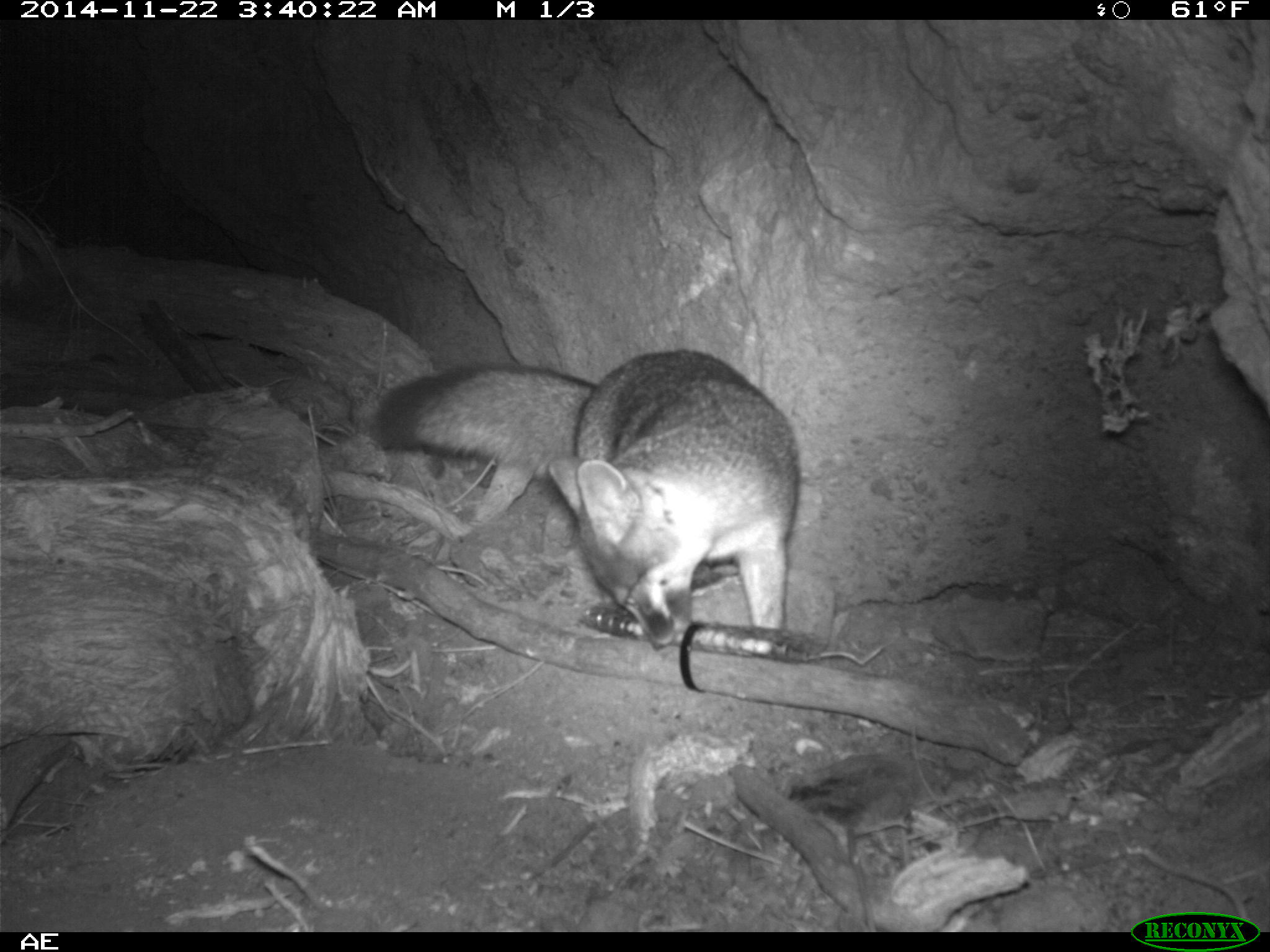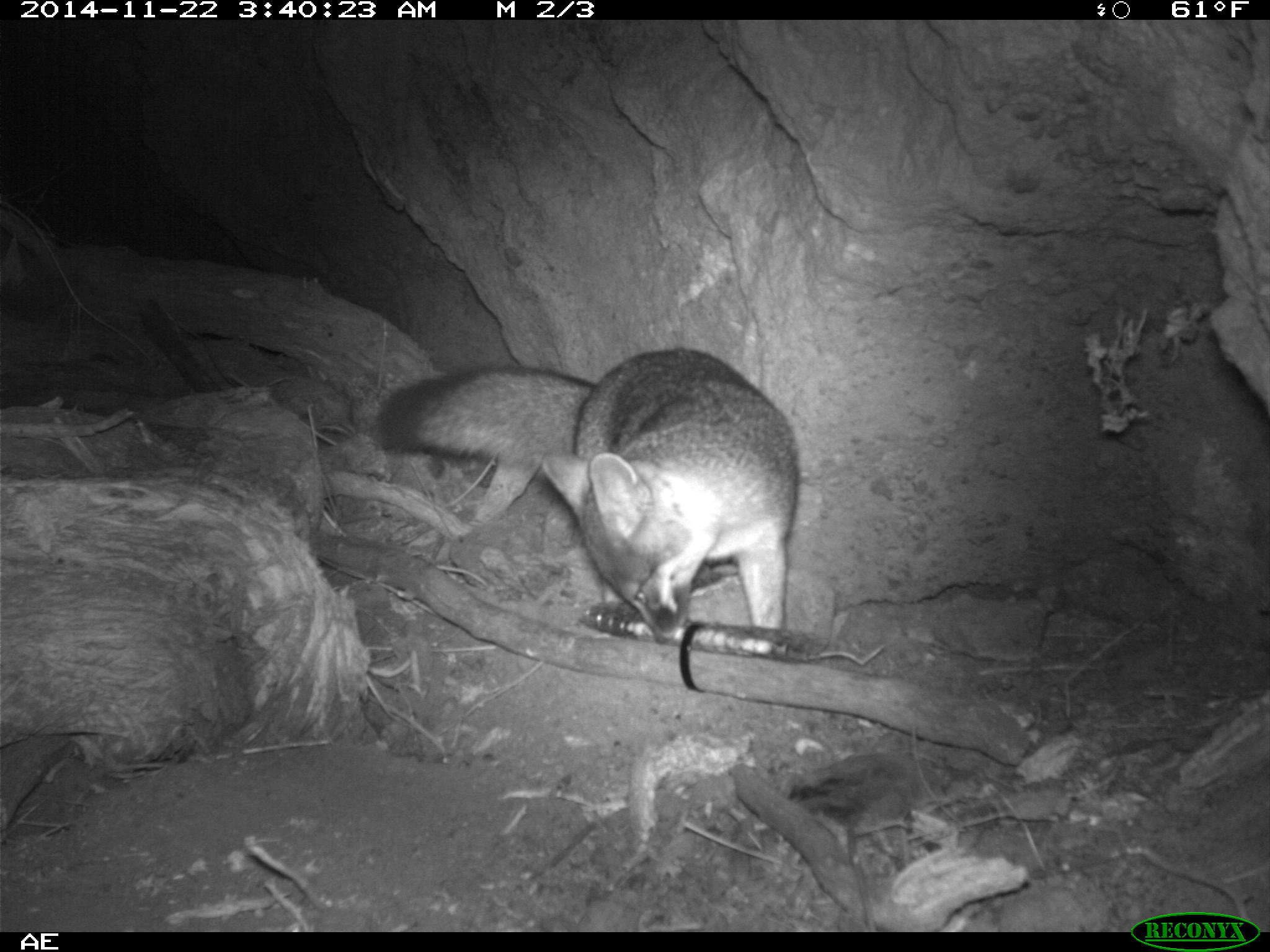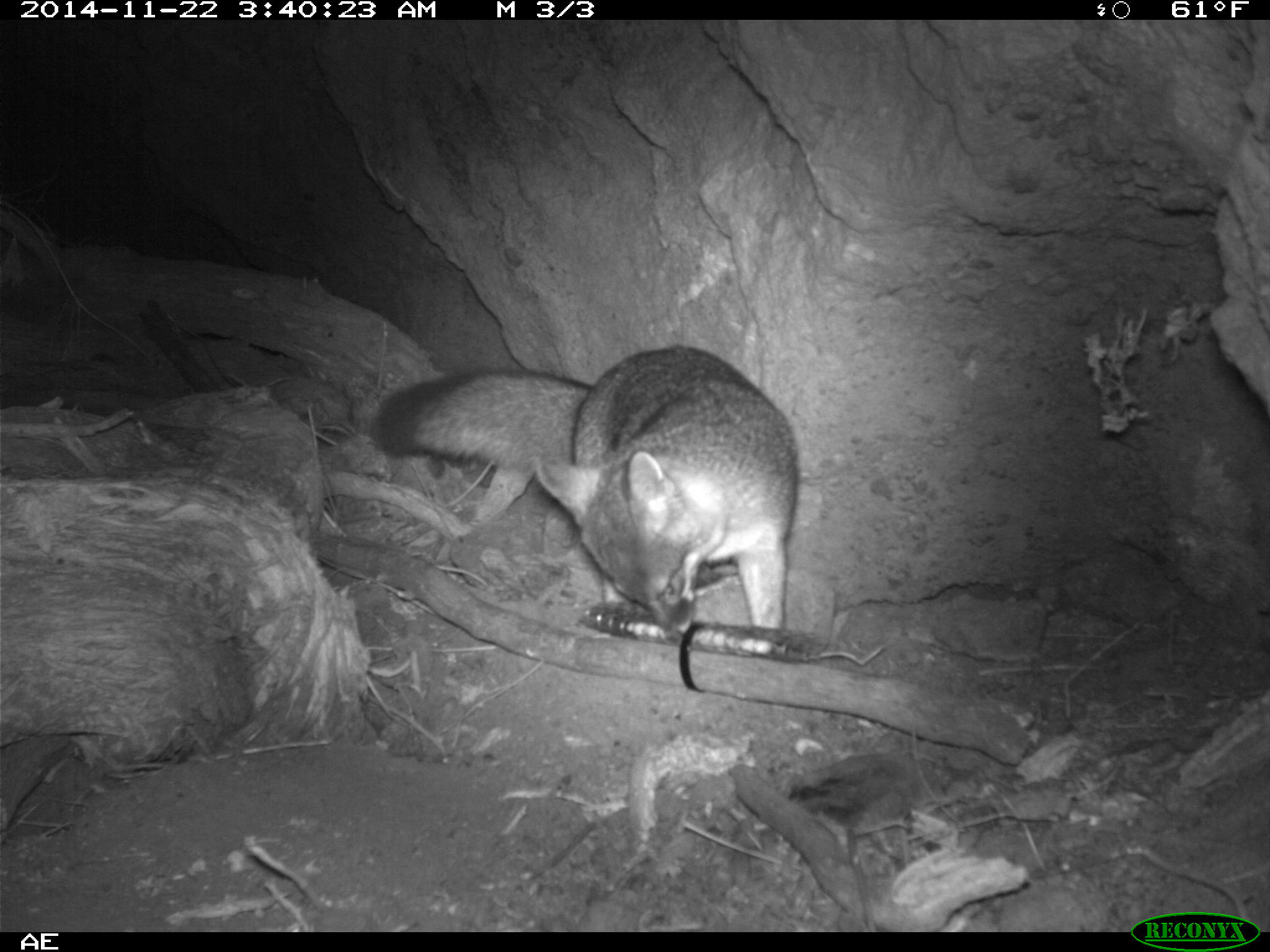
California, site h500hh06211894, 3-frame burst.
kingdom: Animalia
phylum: Chordata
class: Mammalia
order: Carnivora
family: Canidae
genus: Urocyon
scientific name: Urocyon littoralis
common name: island fox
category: fox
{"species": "fox (island fox) (Urocyon littoralis)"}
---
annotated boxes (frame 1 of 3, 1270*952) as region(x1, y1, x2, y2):
fox: region(365, 349, 802, 650)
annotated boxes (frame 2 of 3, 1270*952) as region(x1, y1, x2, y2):
fox: region(375, 346, 799, 645)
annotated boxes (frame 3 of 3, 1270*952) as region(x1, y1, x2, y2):
fox: region(368, 343, 799, 631)